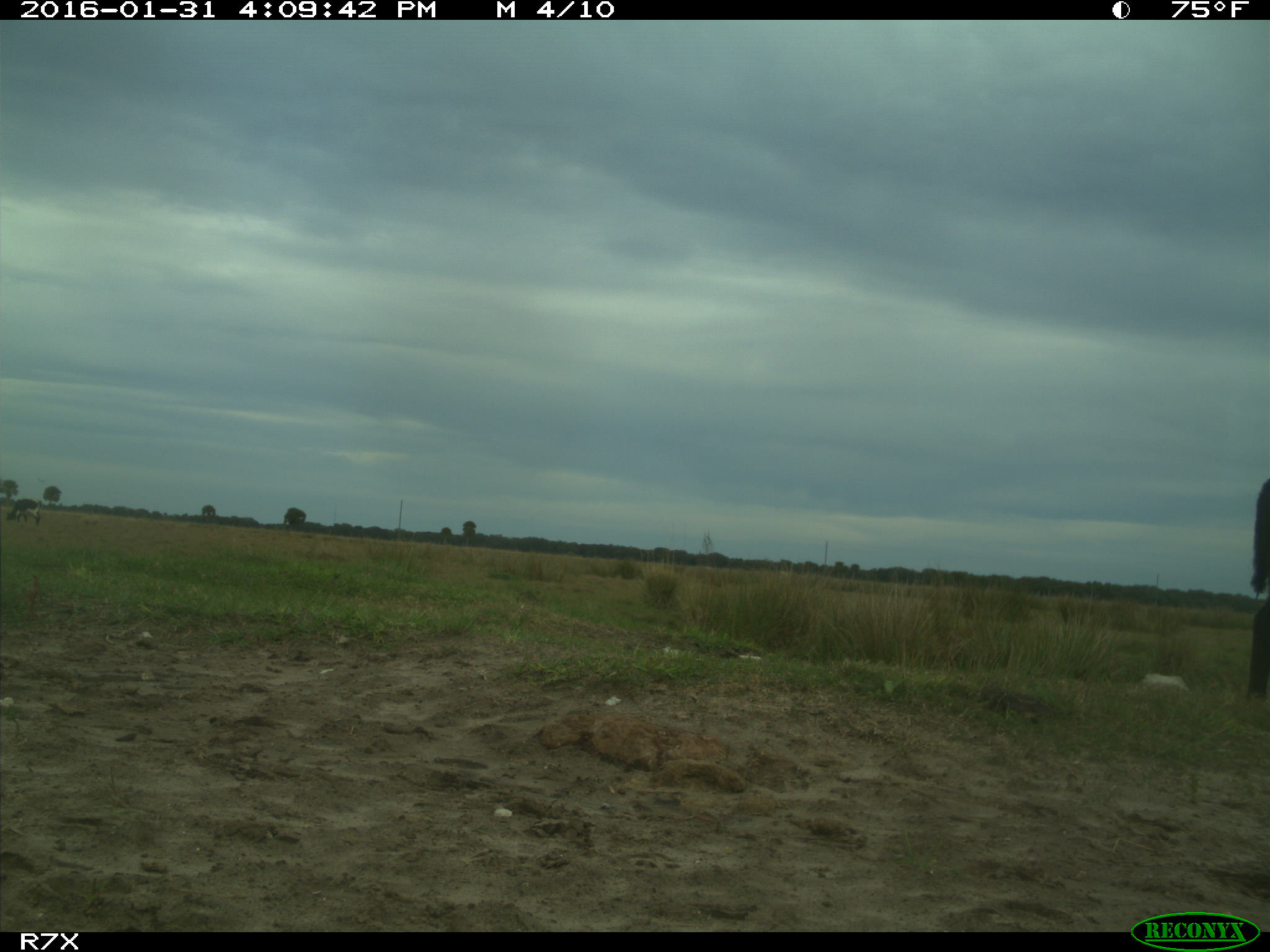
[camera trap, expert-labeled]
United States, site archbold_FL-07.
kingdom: Animalia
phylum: Chordata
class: Mammalia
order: Artiodactyla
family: Bovidae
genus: Bos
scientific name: Bos taurus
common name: domestic cow